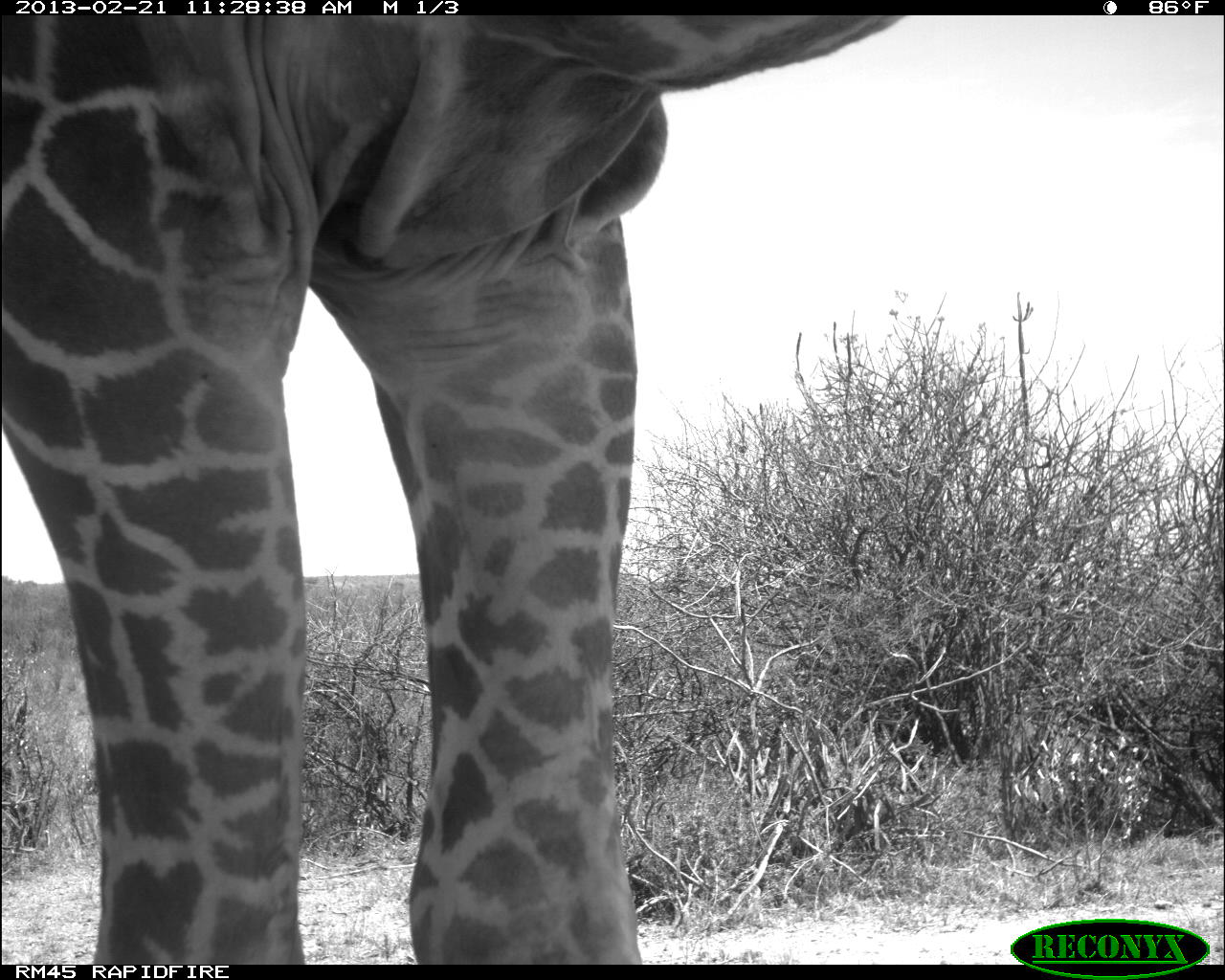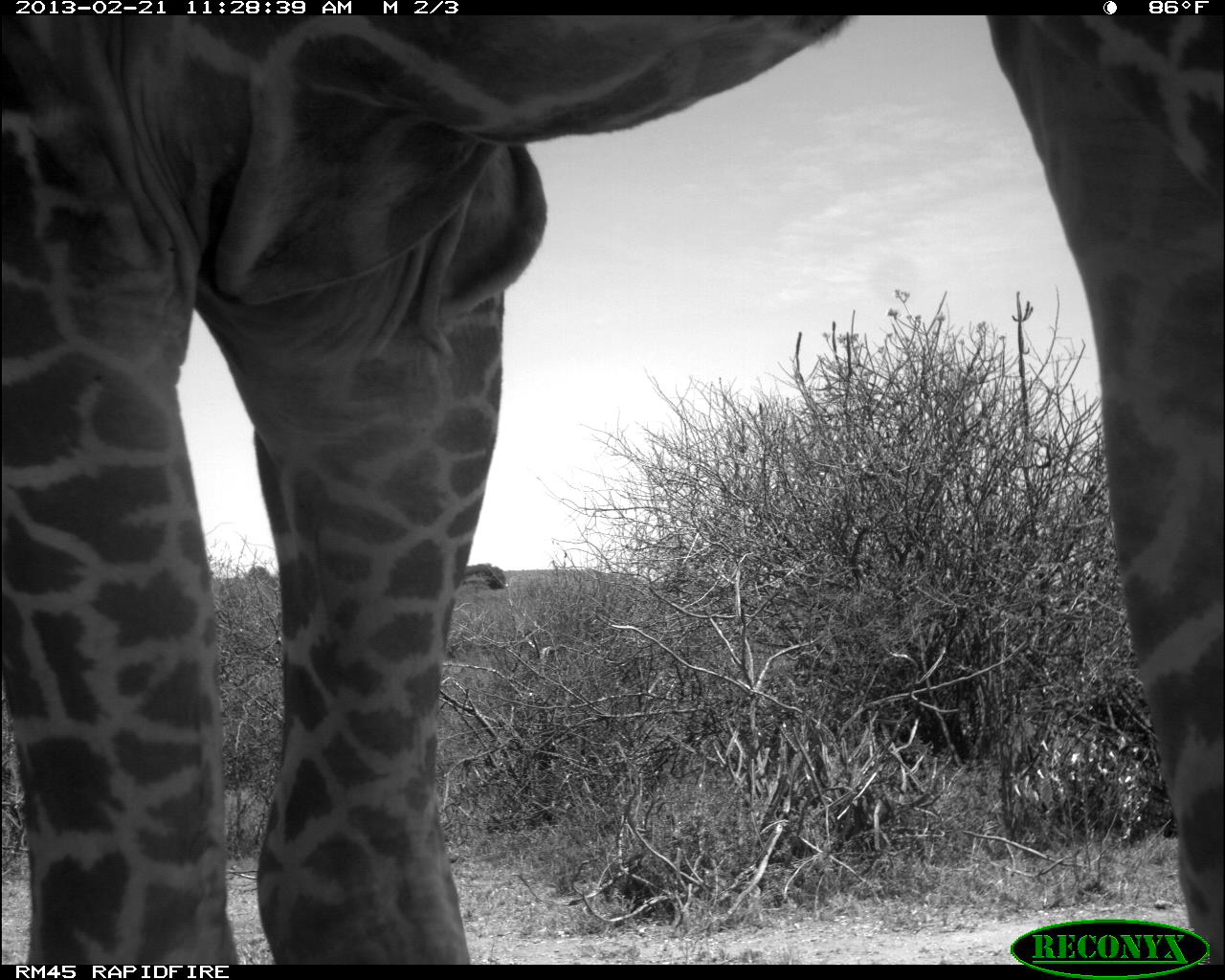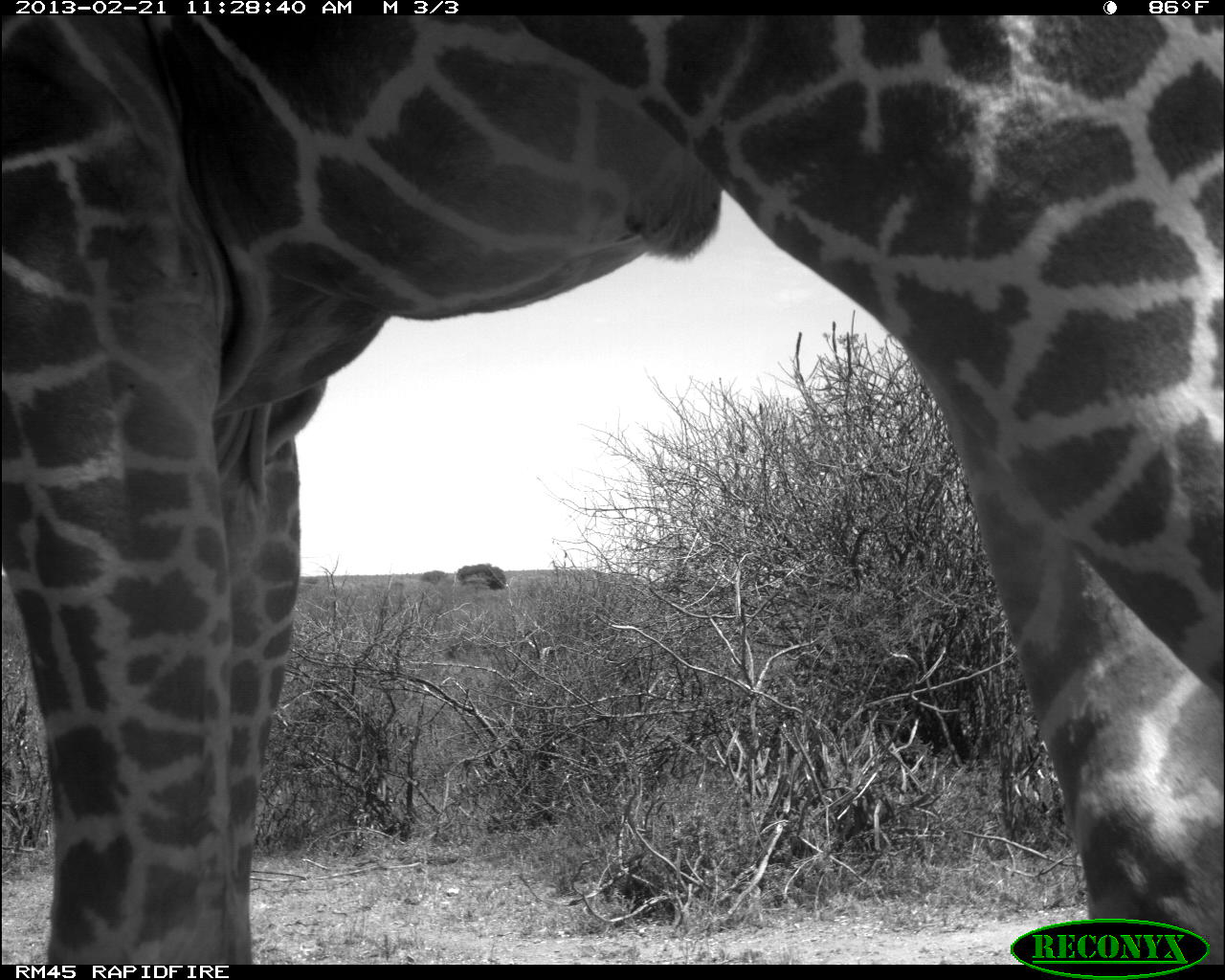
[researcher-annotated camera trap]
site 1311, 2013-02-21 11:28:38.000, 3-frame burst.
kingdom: Animalia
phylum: Chordata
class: Mammalia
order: Artiodactyla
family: Giraffidae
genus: Giraffa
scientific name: Giraffa camelopardalis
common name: giraffe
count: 1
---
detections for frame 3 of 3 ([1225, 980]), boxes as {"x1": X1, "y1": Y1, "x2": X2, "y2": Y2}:
giraffa camelopardalis: {"x1": 0, "y1": 13, "x2": 1225, "y2": 960}